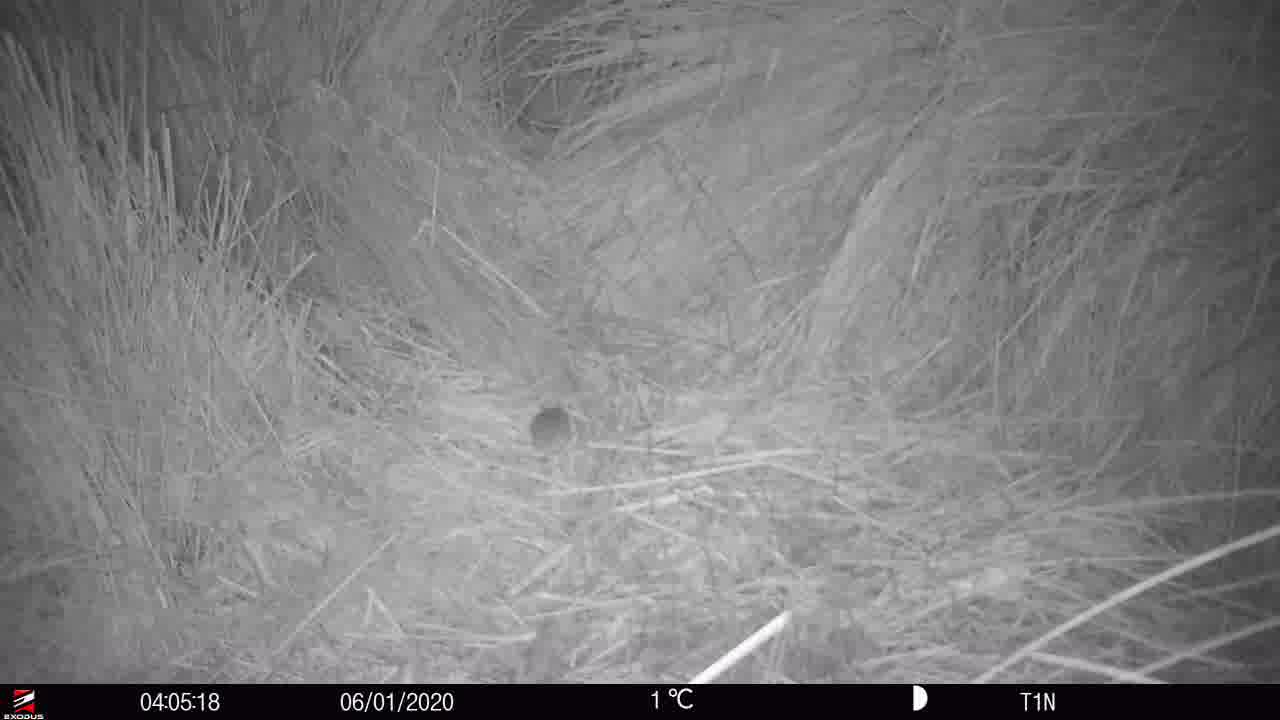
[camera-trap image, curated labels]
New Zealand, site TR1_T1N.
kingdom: Animalia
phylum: Chordata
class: Mammalia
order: Rodentia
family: Muridae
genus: Mus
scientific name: Mus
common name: mouse